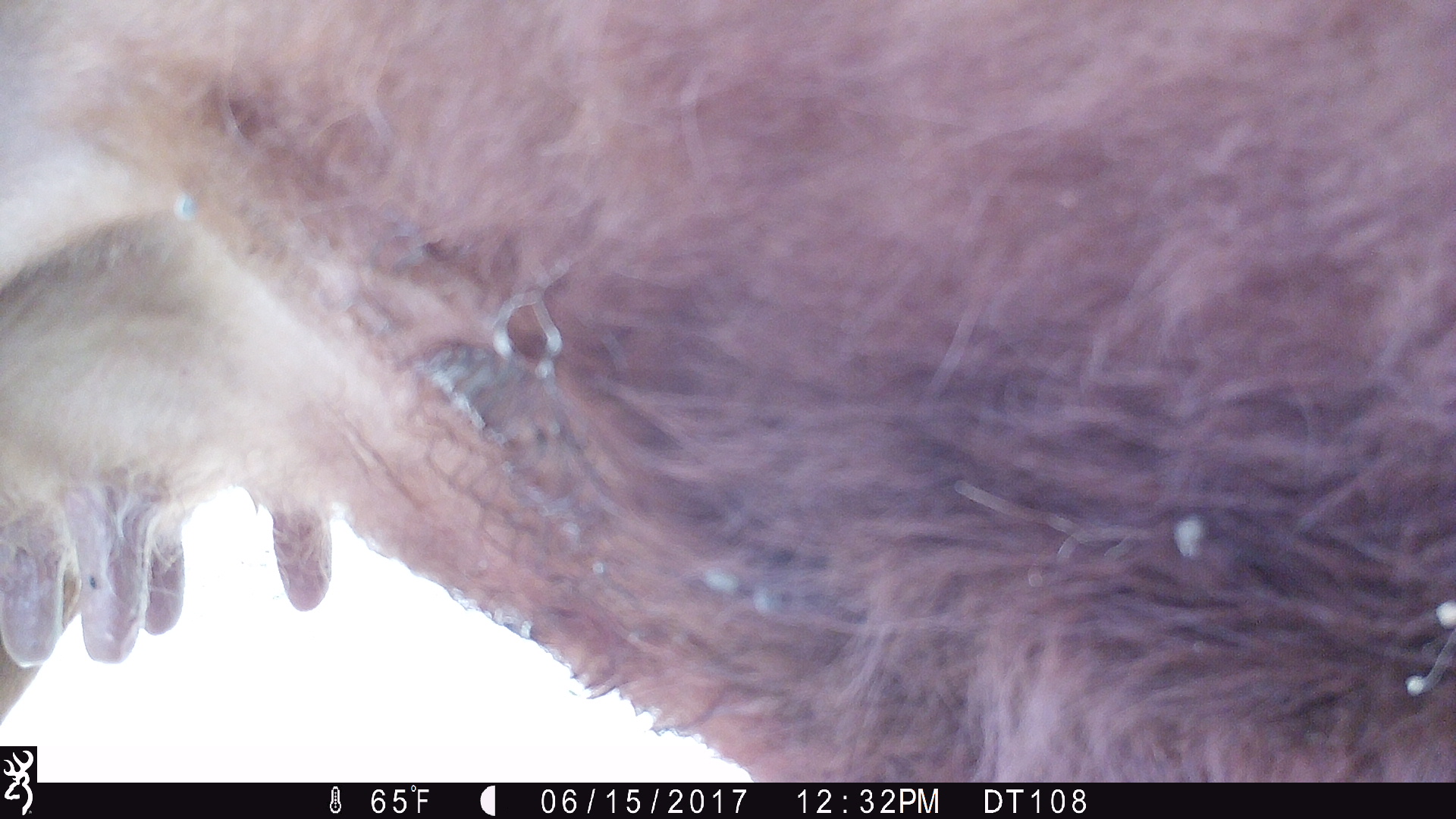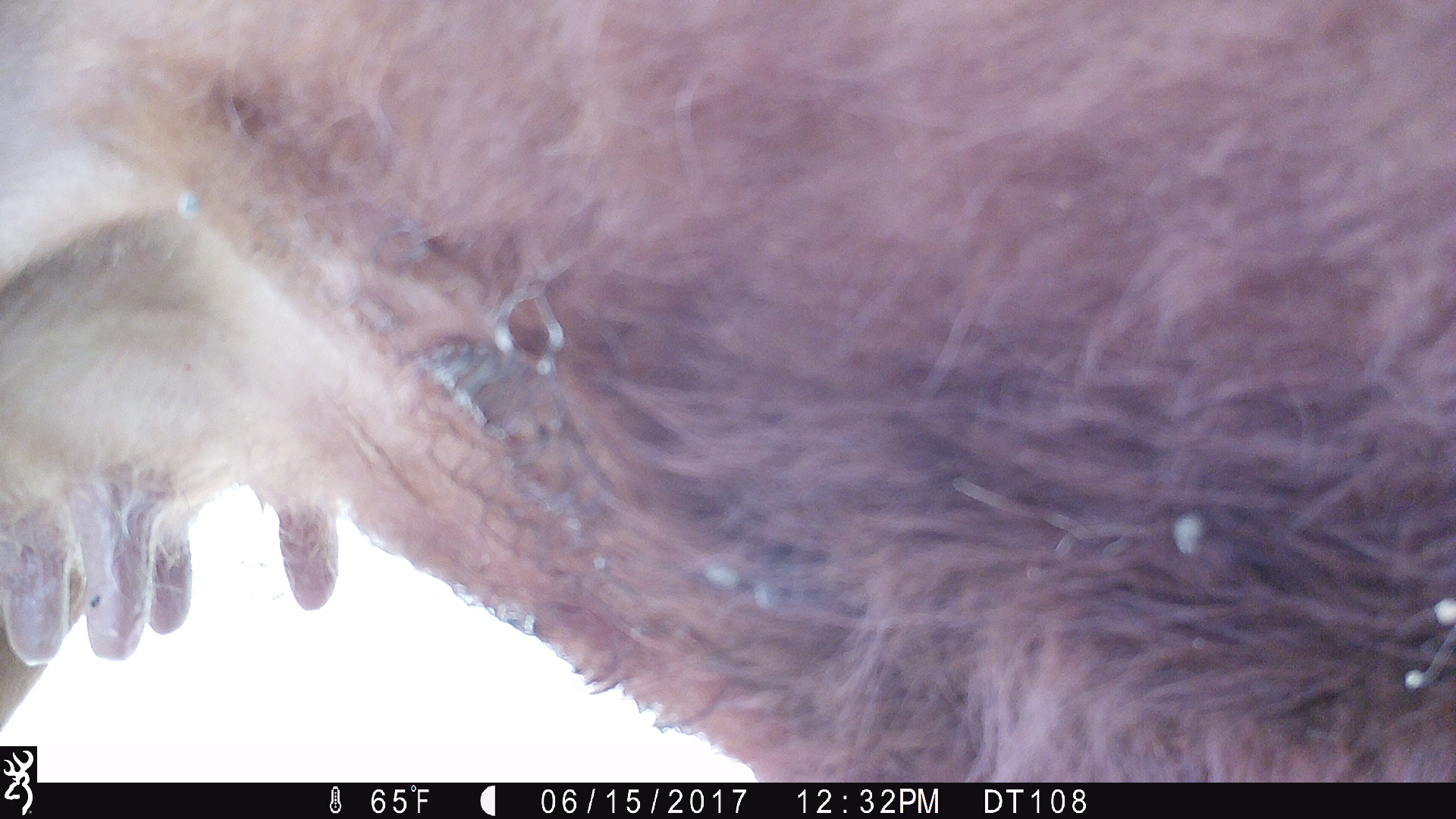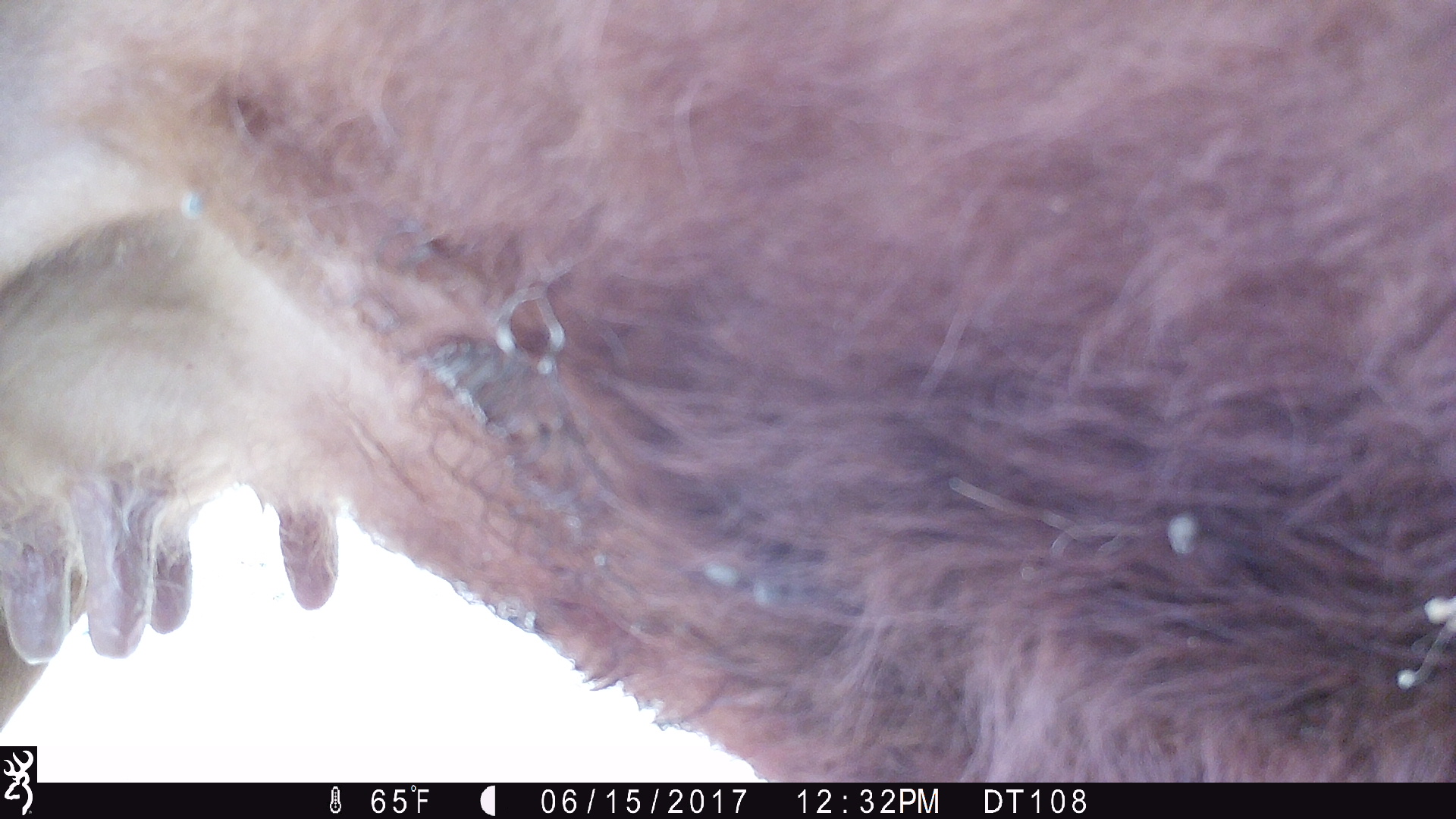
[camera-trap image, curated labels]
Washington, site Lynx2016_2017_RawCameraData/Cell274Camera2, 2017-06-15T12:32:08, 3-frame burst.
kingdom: Animalia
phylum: Chordata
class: Mammalia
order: Artiodactyla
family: Bovidae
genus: Bos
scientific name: Bos taurus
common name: domestic cattle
Domestic cattle (Bos taurus). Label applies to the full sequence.